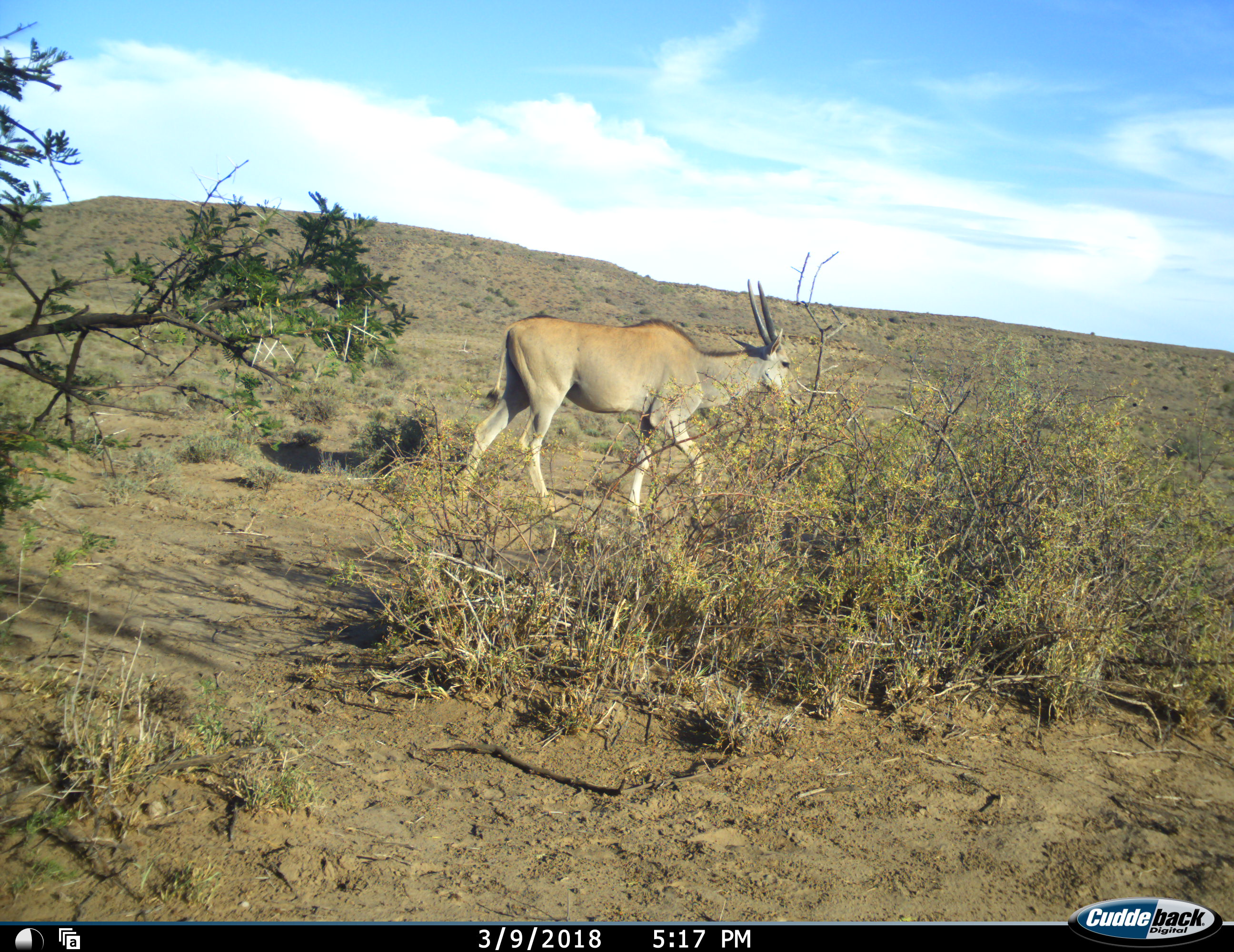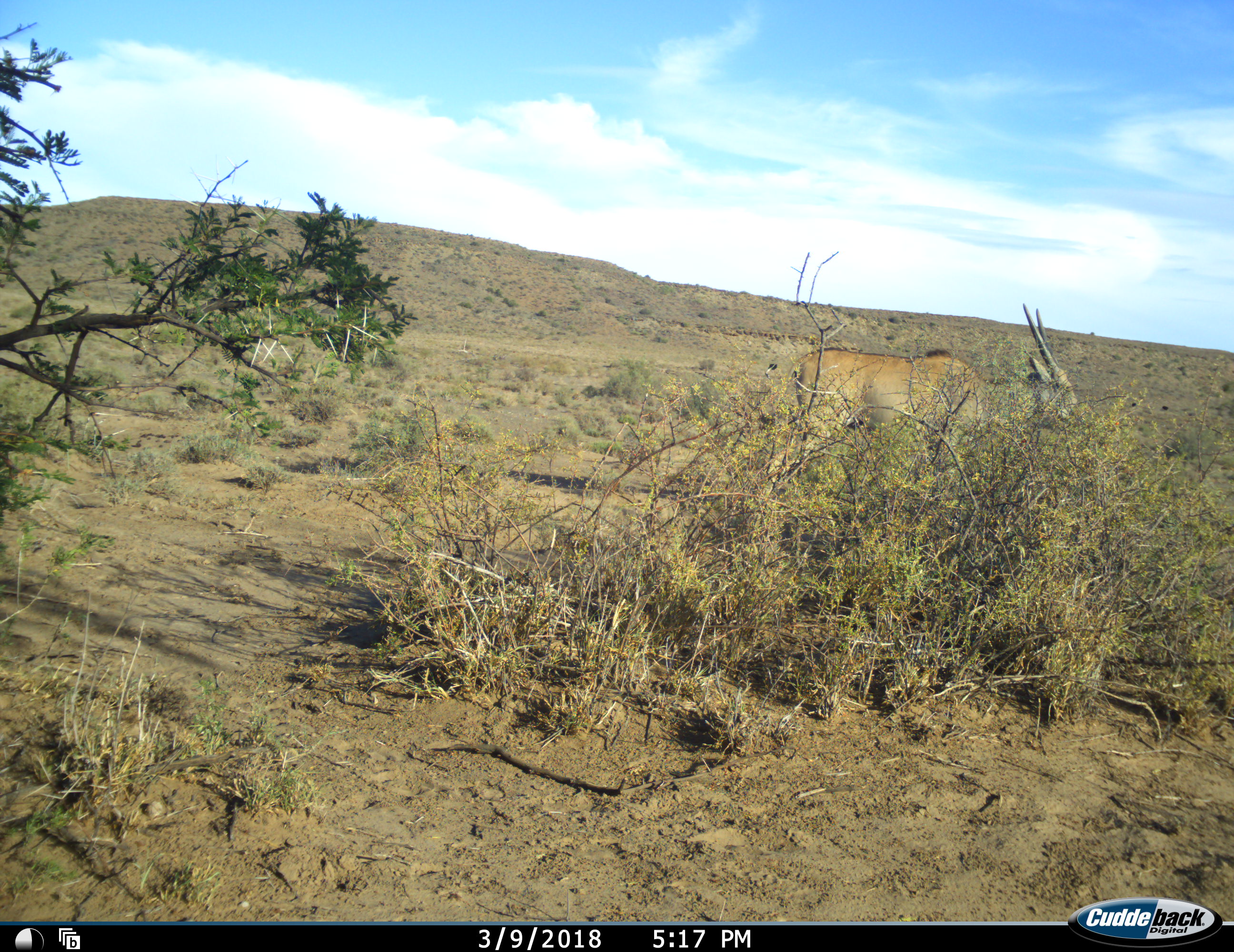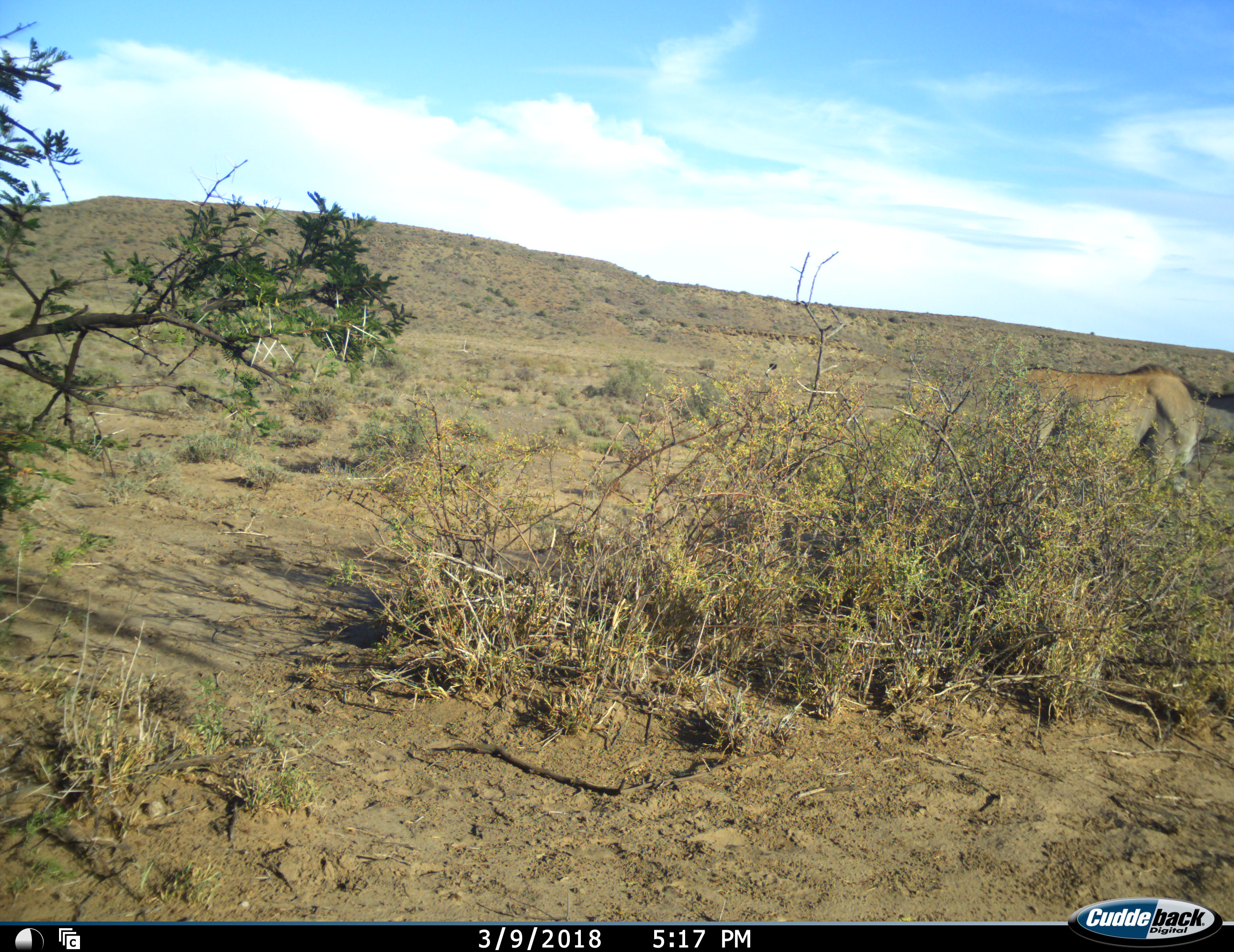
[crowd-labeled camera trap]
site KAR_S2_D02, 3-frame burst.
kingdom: Animalia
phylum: Chordata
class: Mammalia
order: Artiodactyla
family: Bovidae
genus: Tragelaphus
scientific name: Tragelaphus oryx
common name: eland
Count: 1.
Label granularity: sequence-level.